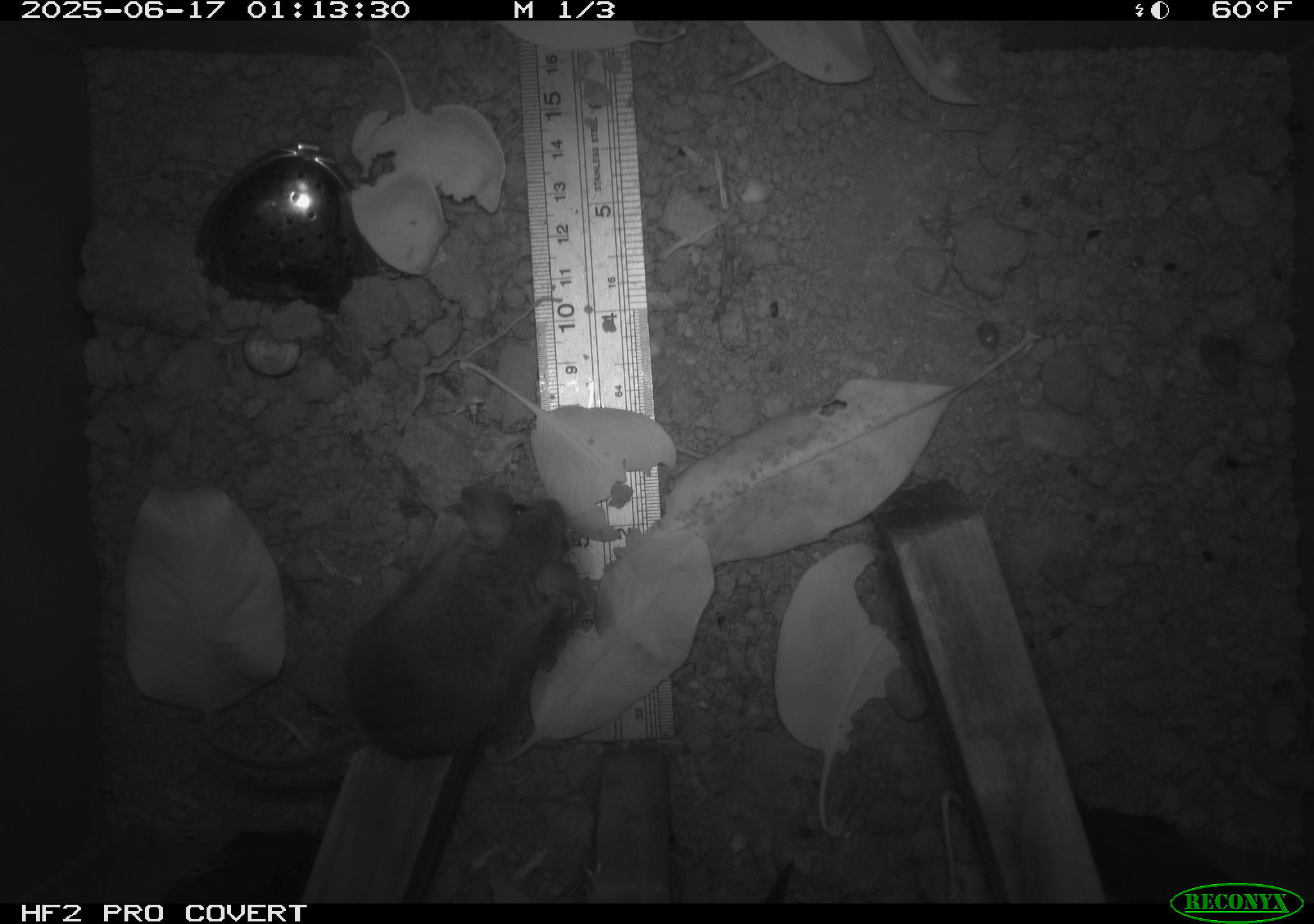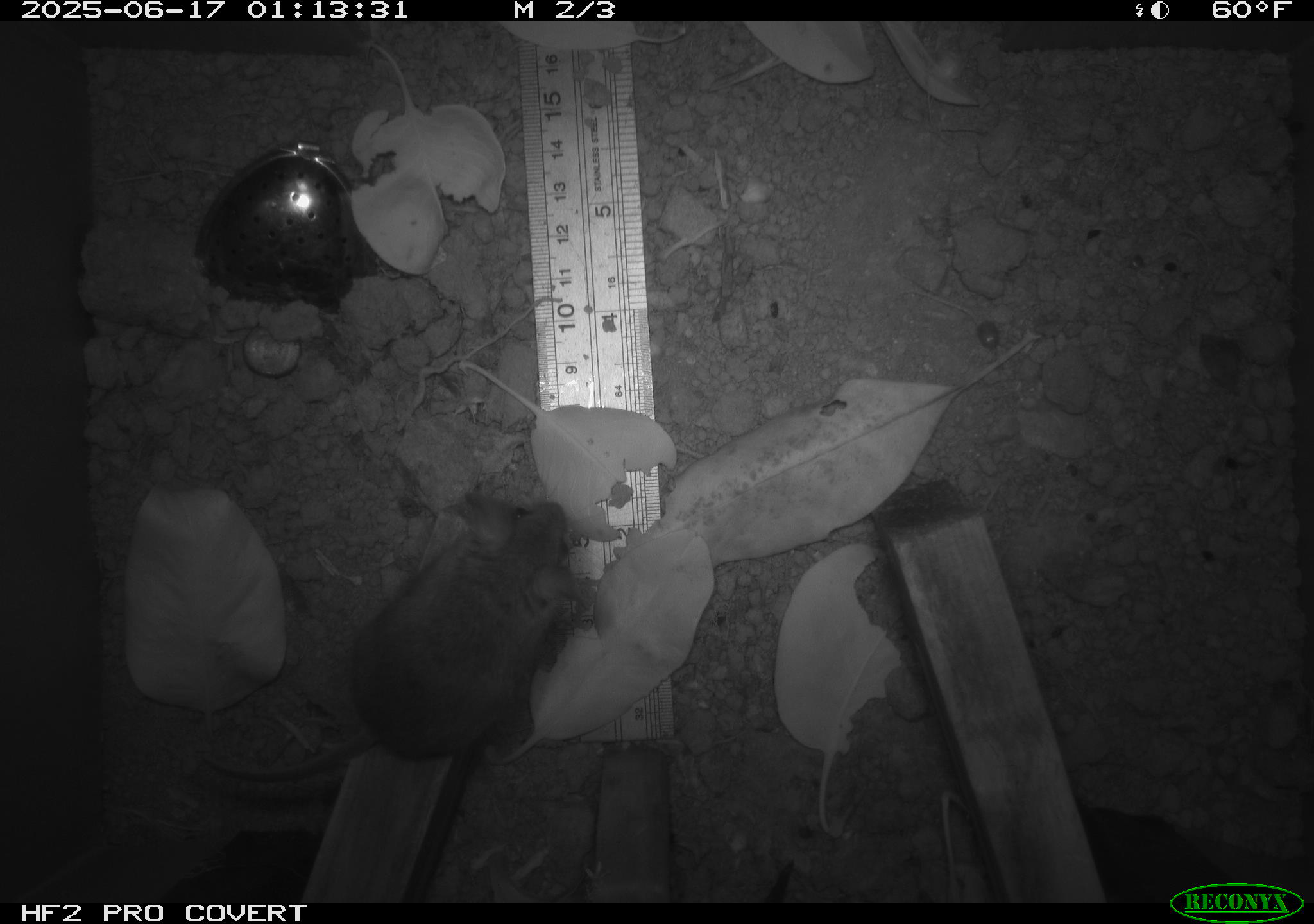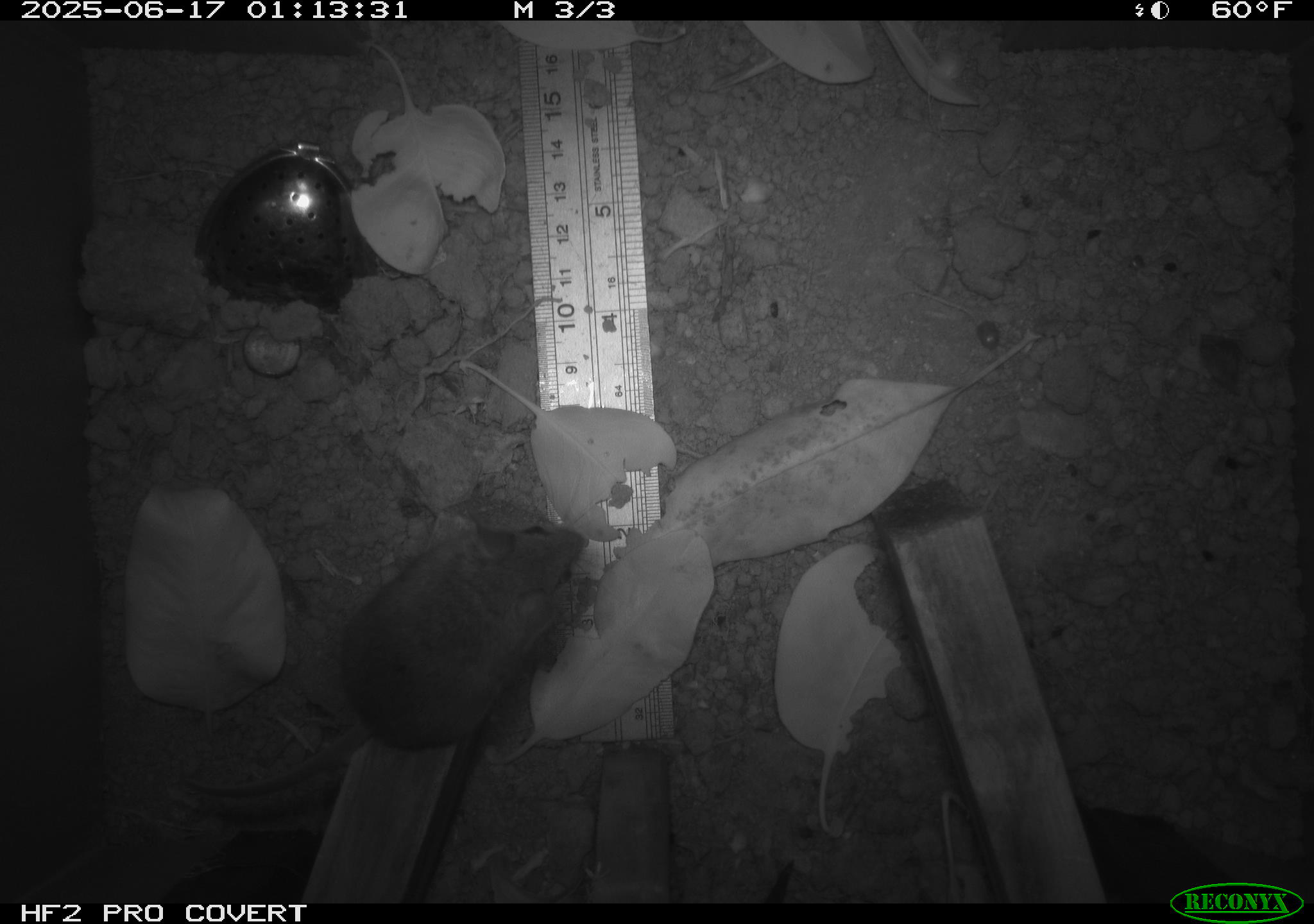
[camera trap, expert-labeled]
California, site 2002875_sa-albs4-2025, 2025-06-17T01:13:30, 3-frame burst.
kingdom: Animalia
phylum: Chordata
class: Mammalia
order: Rodentia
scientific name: Rodentia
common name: mouse species